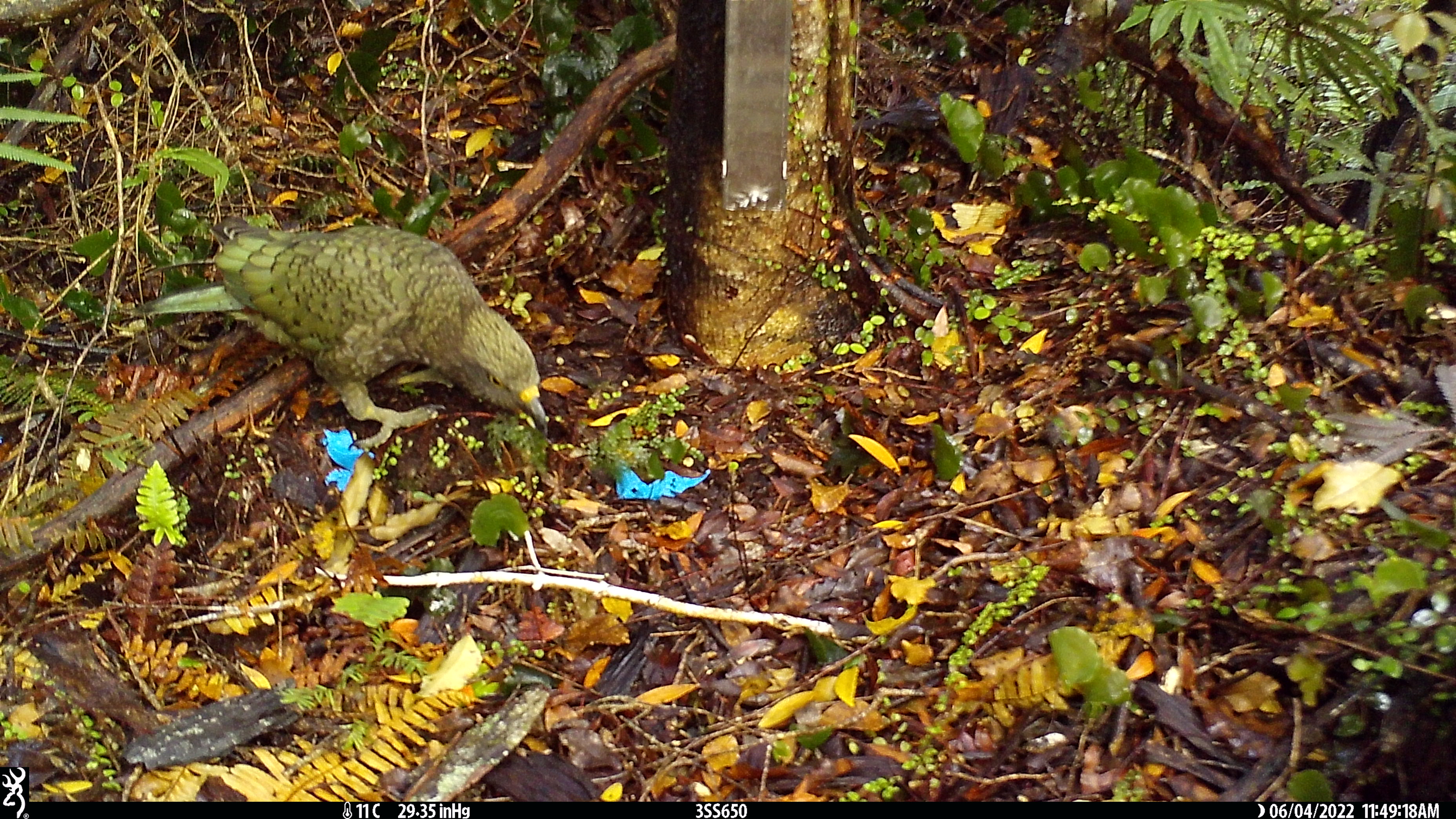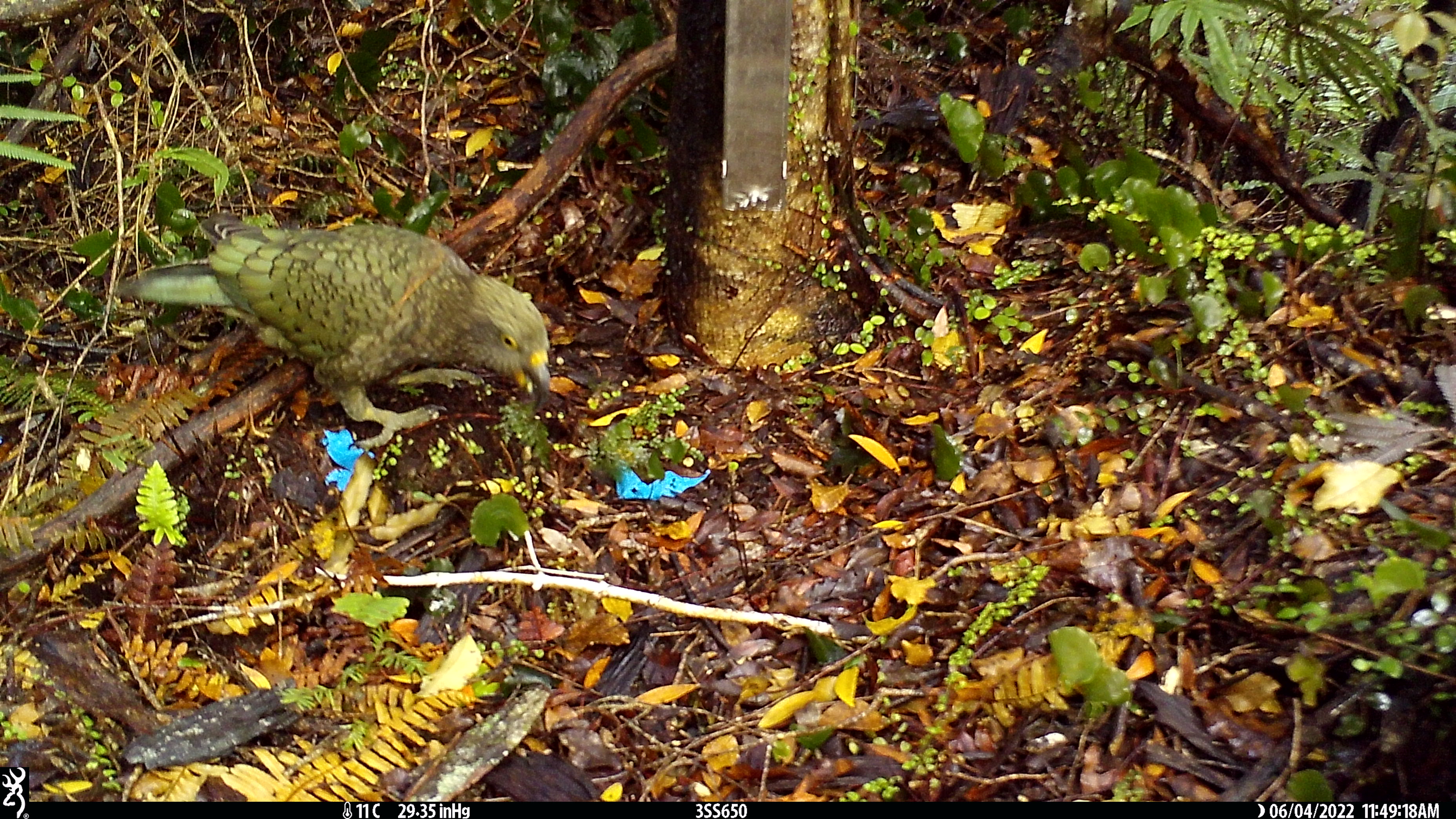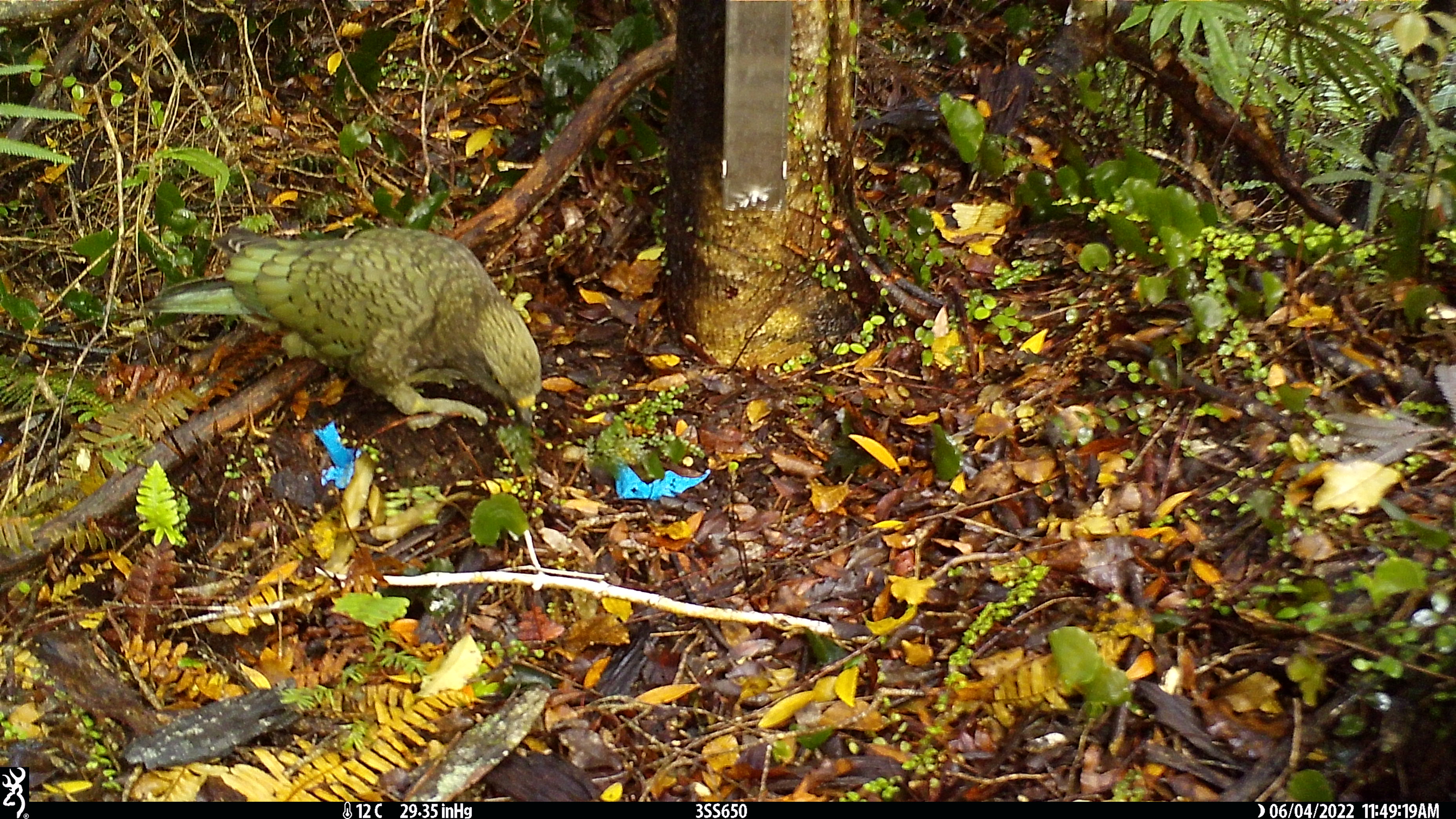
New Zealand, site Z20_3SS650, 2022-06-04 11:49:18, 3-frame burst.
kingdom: Animalia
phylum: Chordata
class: Aves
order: Psittaciformes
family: Strigopidae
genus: Nestor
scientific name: Nestor notabilis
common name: kea